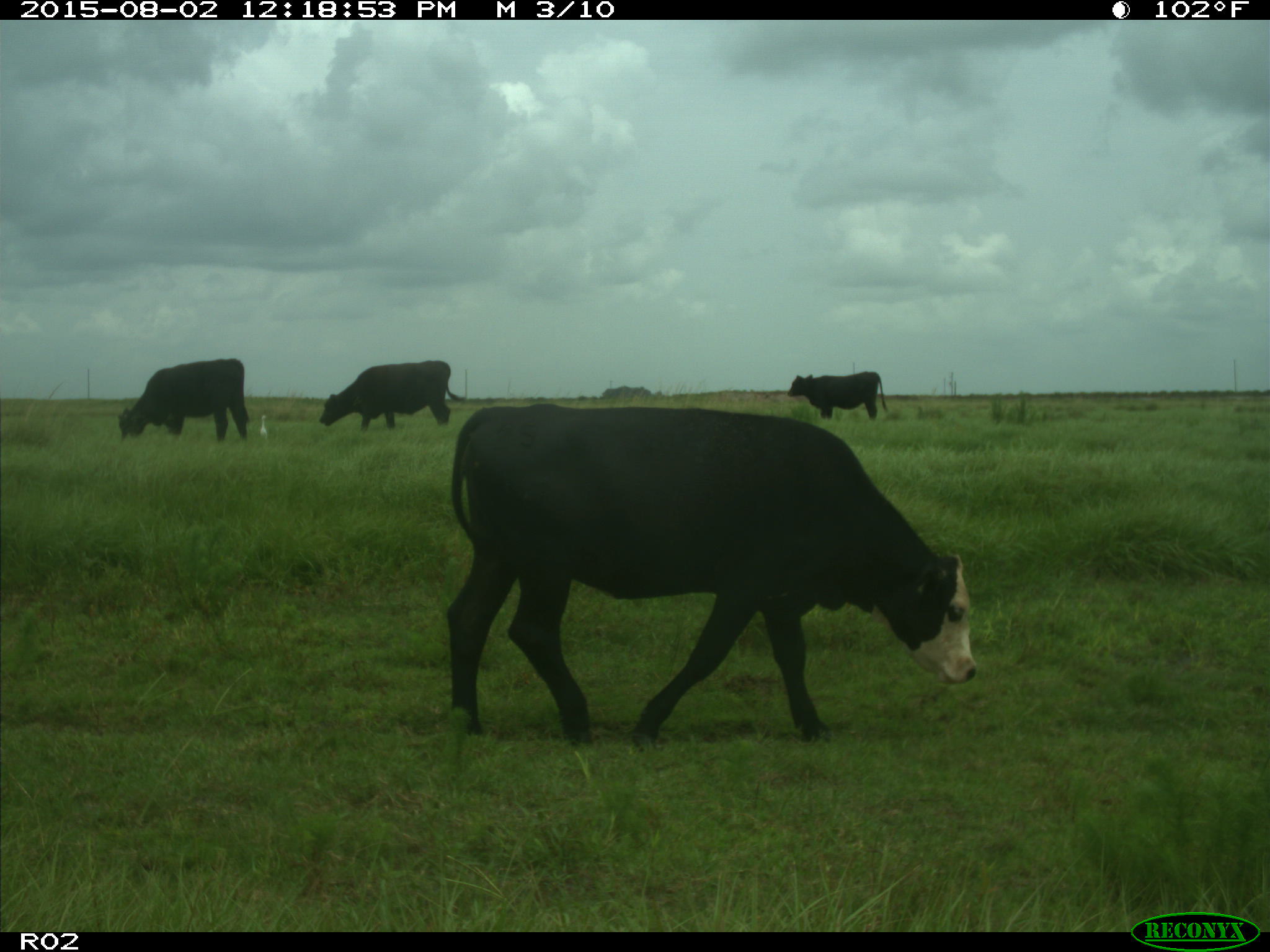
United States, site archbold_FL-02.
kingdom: Animalia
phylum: Chordata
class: Mammalia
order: Artiodactyla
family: Bovidae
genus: Bos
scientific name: Bos taurus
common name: domestic cow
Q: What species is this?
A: Bos taurus (domestic cow).